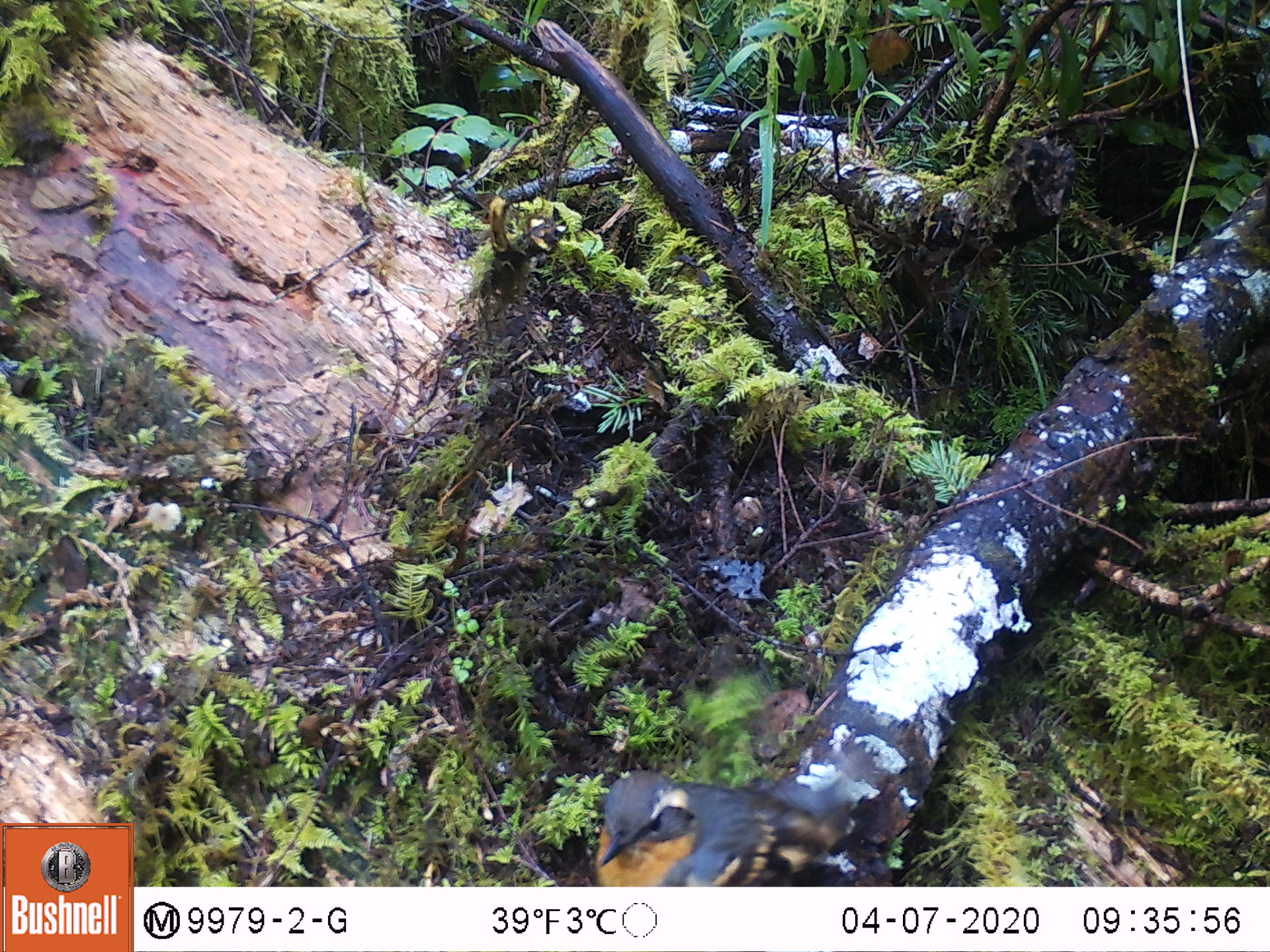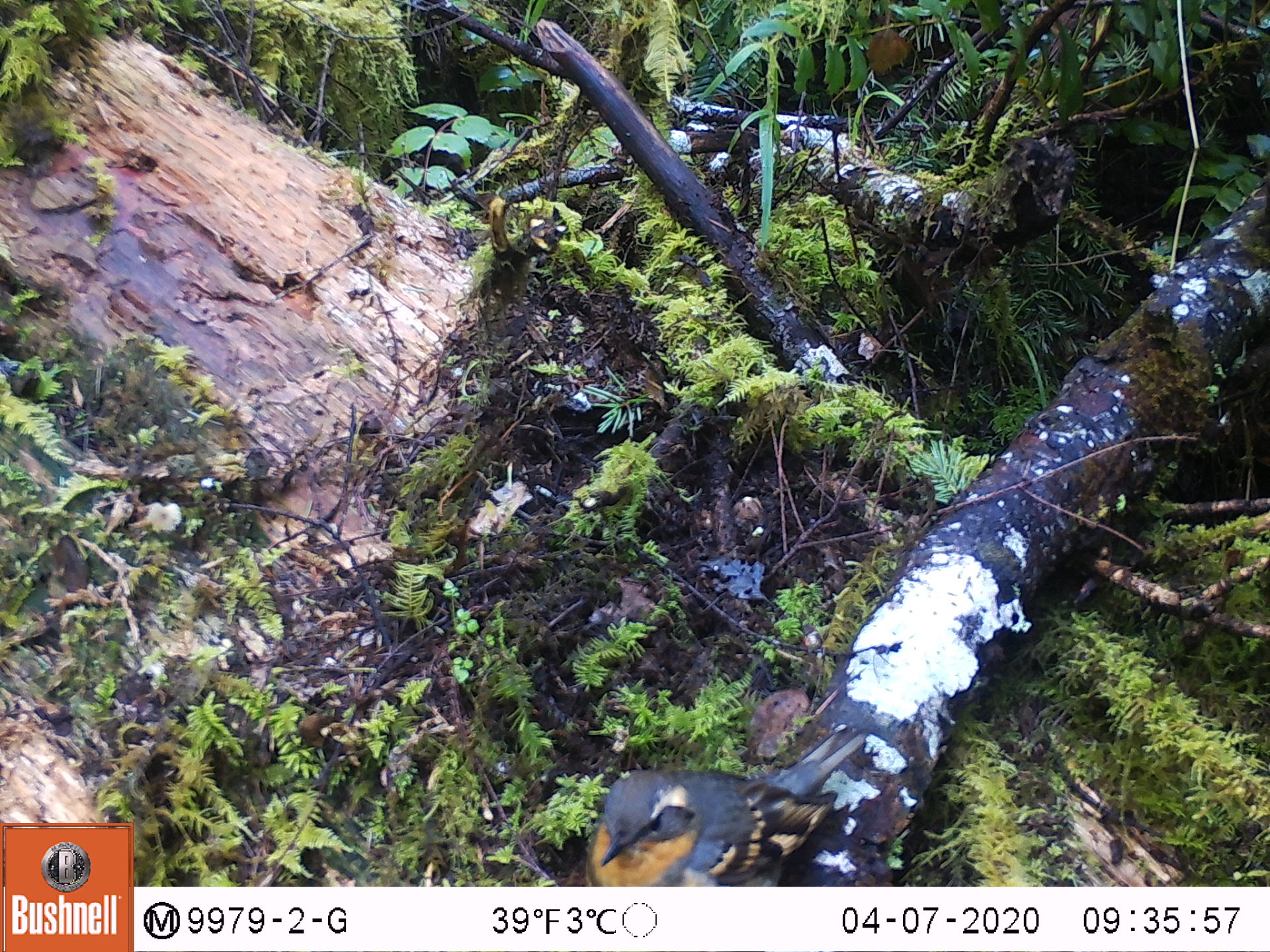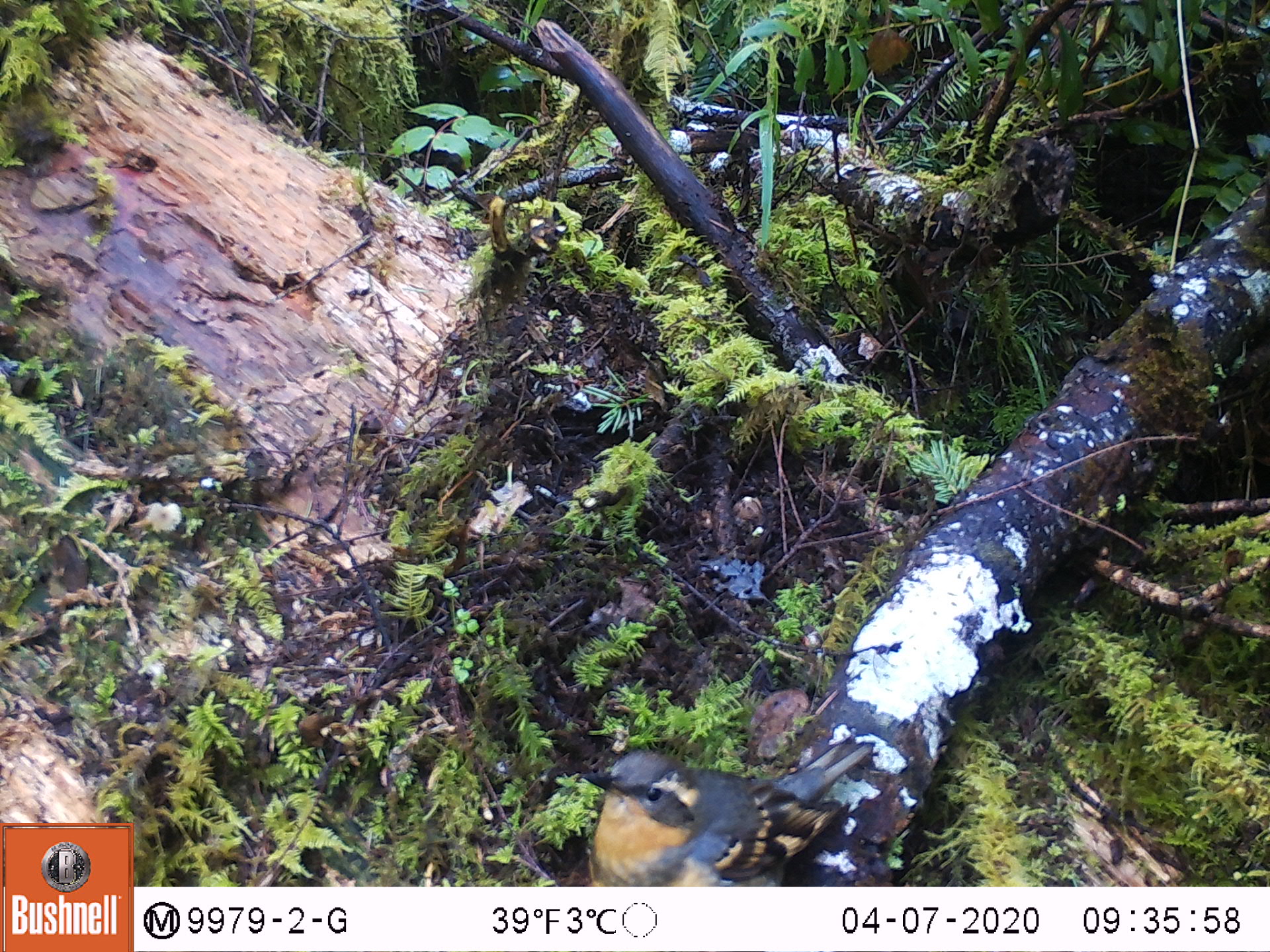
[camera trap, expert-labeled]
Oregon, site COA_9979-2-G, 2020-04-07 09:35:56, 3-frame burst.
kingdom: Animalia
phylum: Chordata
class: Aves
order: Passeriformes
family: Turdidae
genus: Ixoreus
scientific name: Ixoreus naevius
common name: varied thrush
Varied thrush (Ixoreus naevius).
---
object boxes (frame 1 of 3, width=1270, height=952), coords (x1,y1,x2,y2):
varied thrush: (587,770,861,879)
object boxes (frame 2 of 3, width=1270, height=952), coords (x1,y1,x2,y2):
varied thrush: (584,735,857,883)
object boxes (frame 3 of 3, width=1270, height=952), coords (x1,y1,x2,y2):
varied thrush: (580,738,874,880)